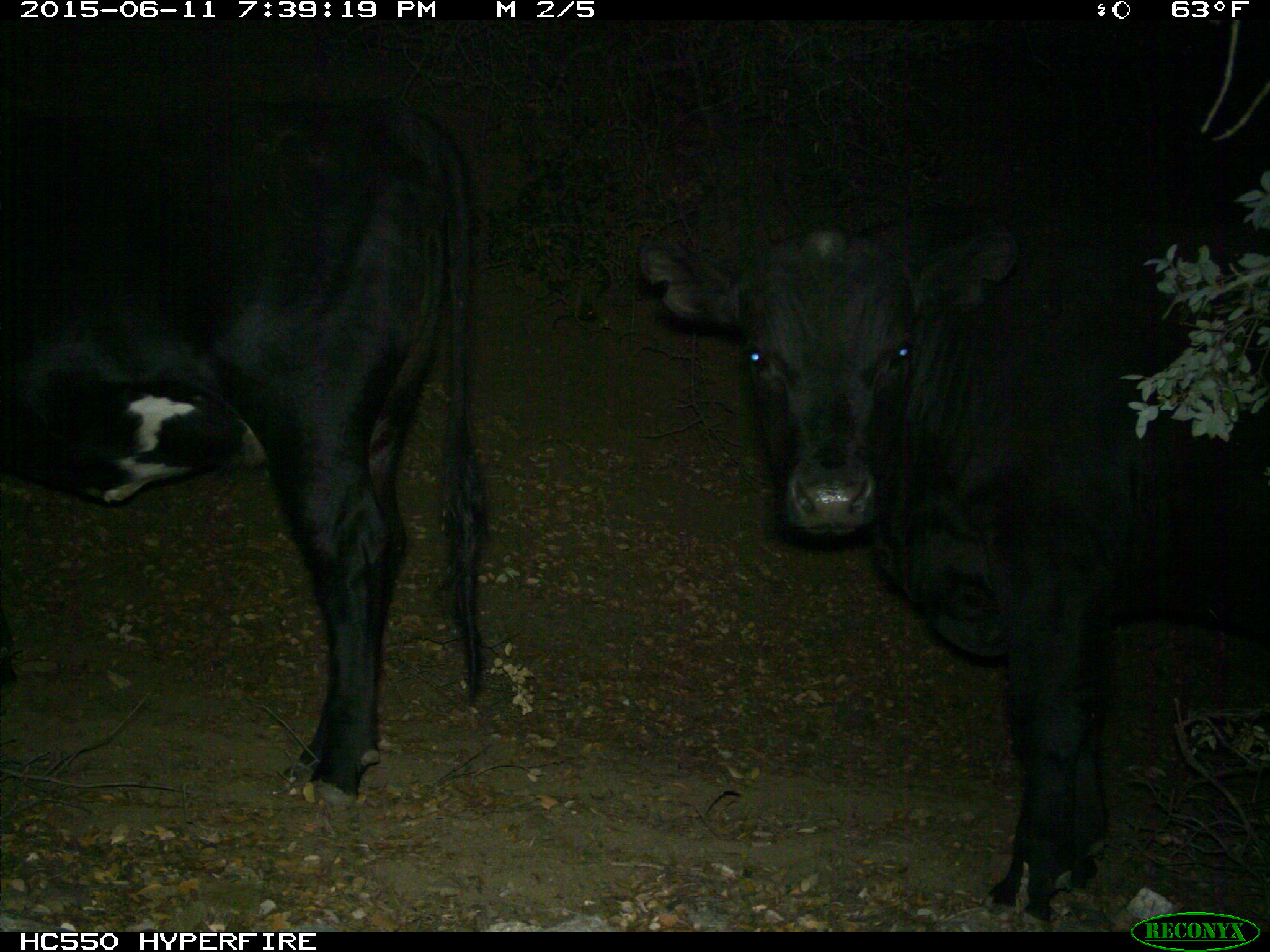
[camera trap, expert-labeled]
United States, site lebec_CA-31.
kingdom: Animalia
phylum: Chordata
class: Mammalia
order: Artiodactyla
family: Bovidae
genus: Bos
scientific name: Bos taurus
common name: domestic cow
Bos taurus (domestic cow).